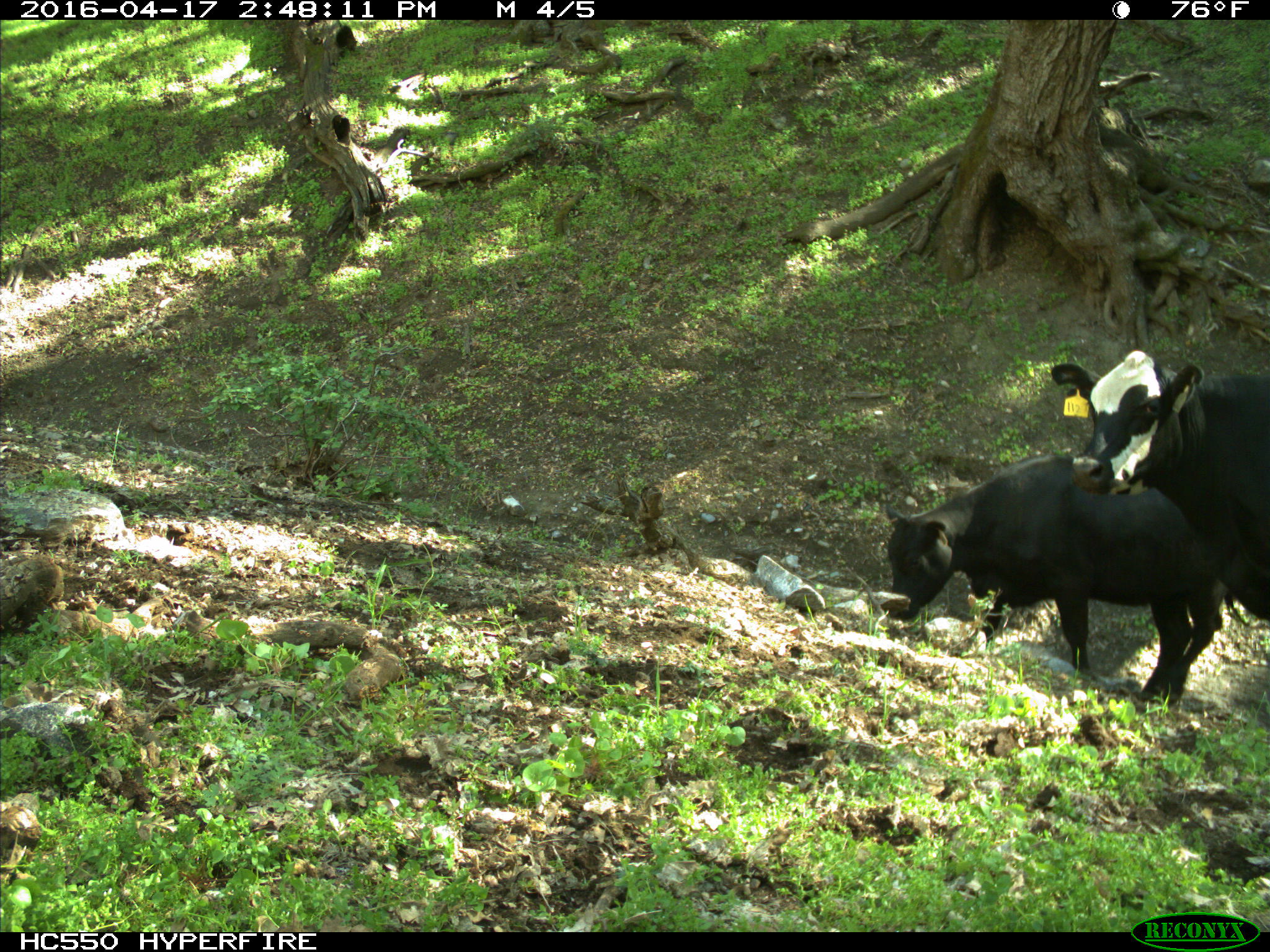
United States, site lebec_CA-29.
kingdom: Animalia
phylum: Chordata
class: Mammalia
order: Artiodactyla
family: Bovidae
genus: Bos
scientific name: Bos taurus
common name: domestic cow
Bos taurus (domestic cow).